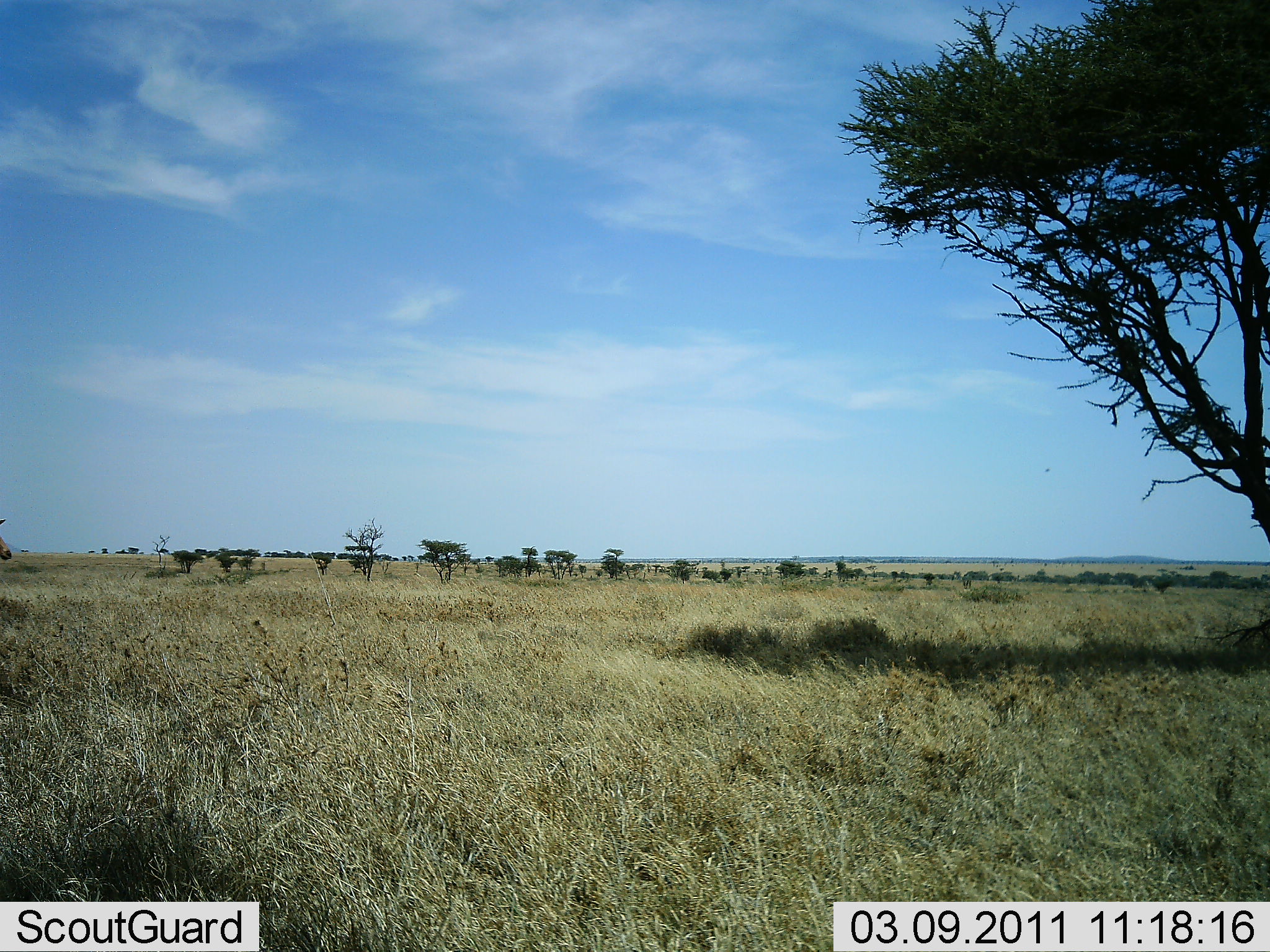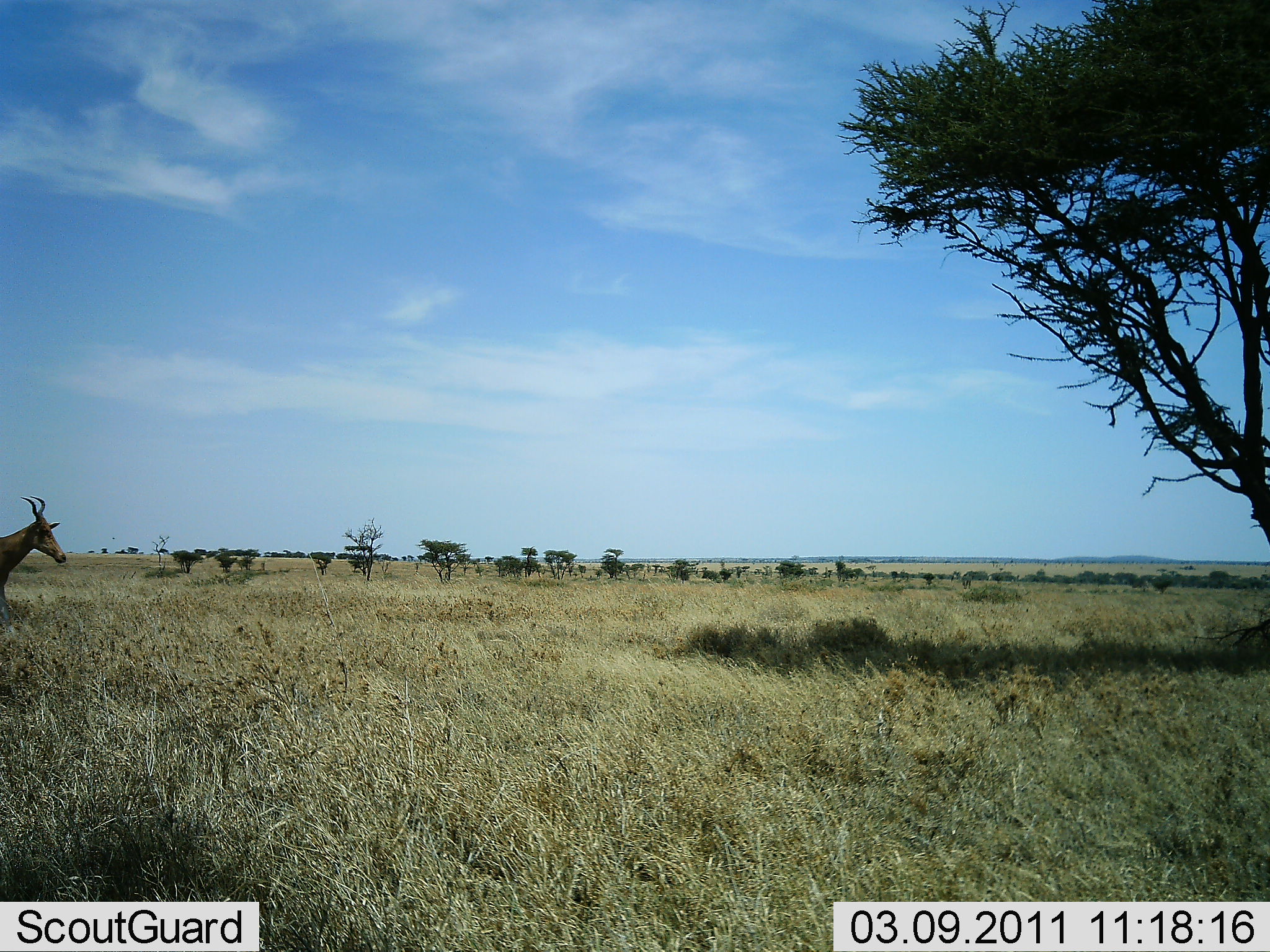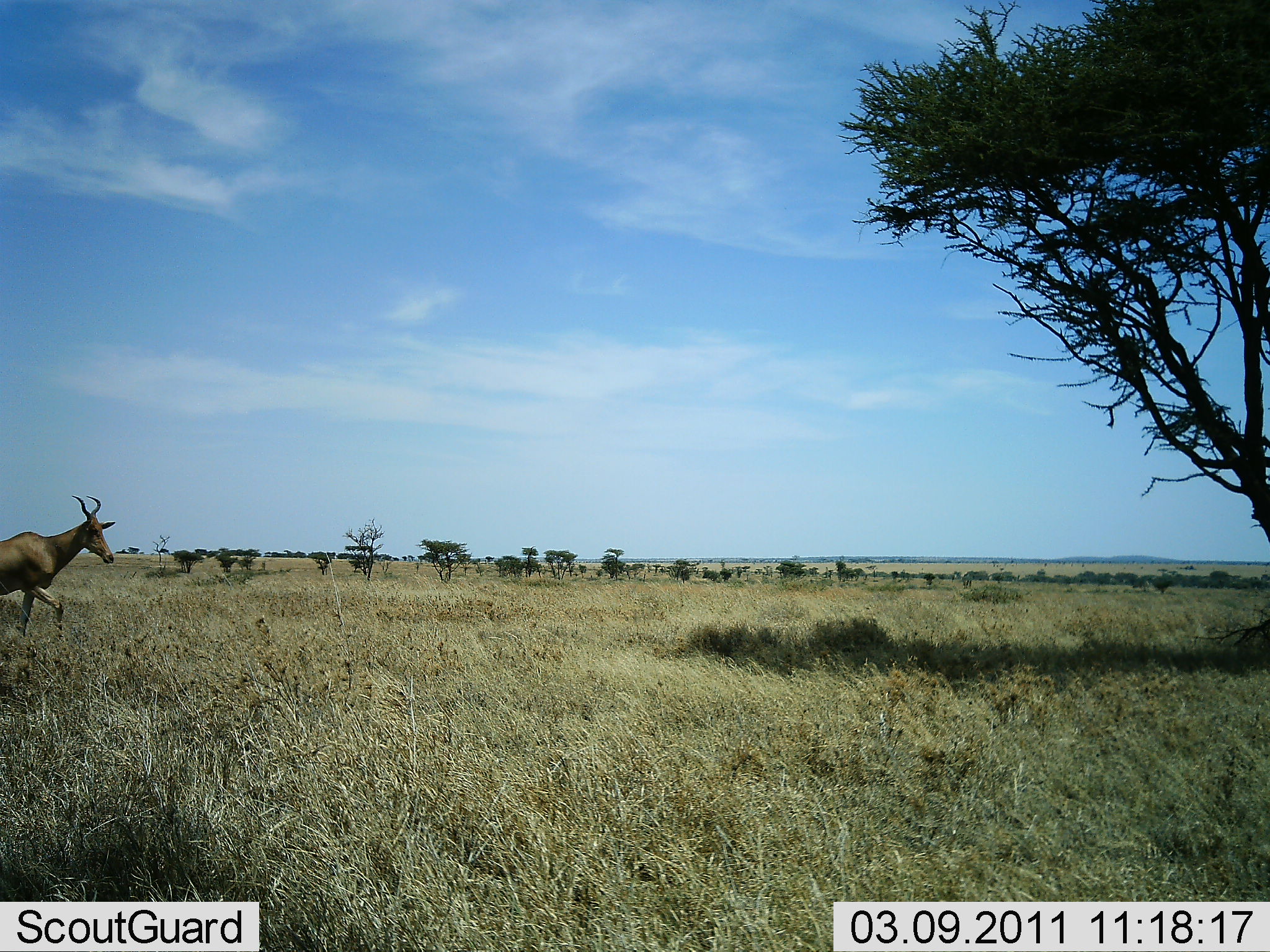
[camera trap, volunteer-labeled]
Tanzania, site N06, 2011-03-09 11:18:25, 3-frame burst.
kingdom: Animalia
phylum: Chordata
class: Mammalia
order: Artiodactyla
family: Bovidae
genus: Alcelaphus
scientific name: Alcelaphus buselaphus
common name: hartebeest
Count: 1.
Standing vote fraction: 10%.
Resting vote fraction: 0%.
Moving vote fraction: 90%.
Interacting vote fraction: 0%.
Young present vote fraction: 0%.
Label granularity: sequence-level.